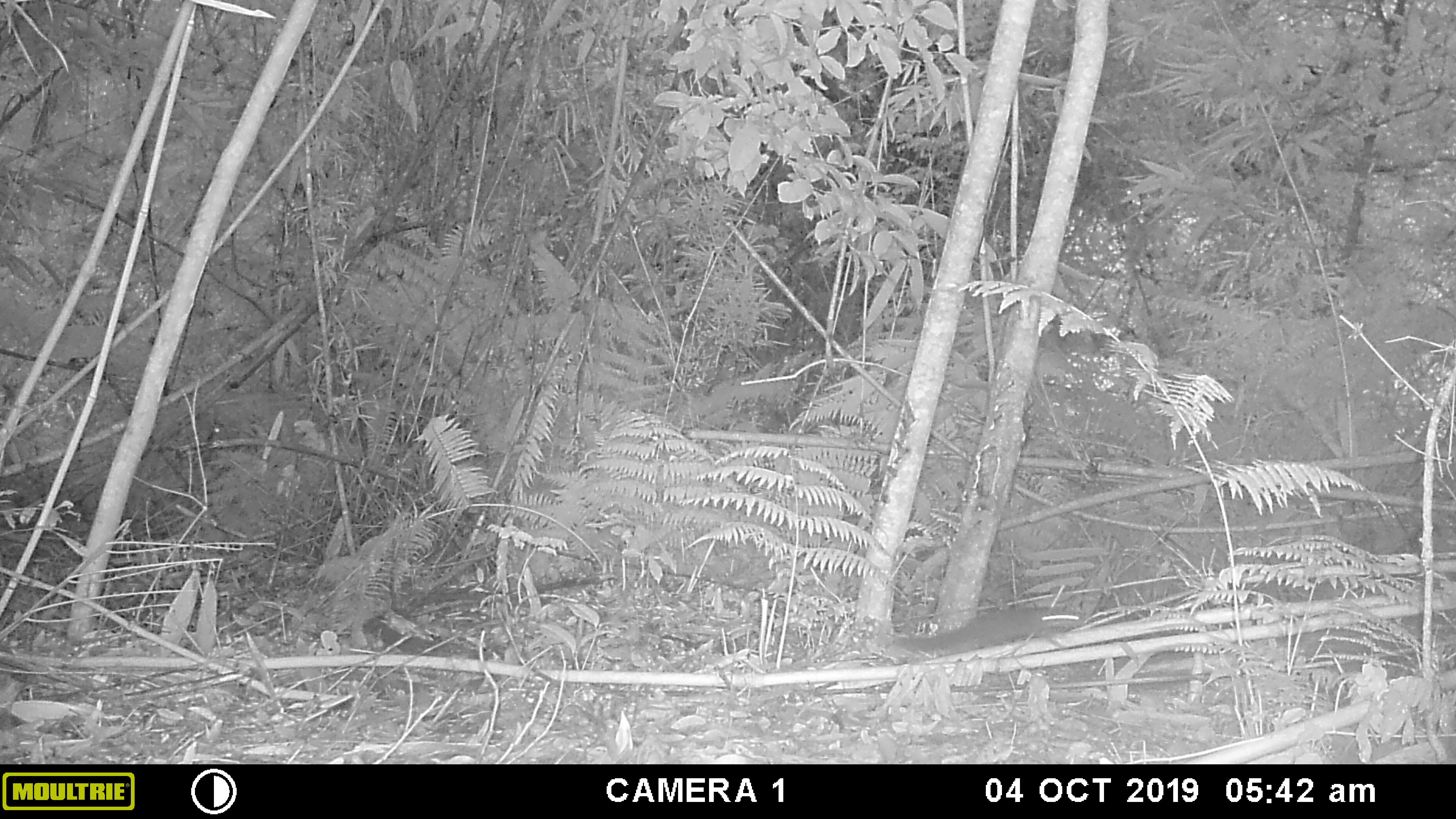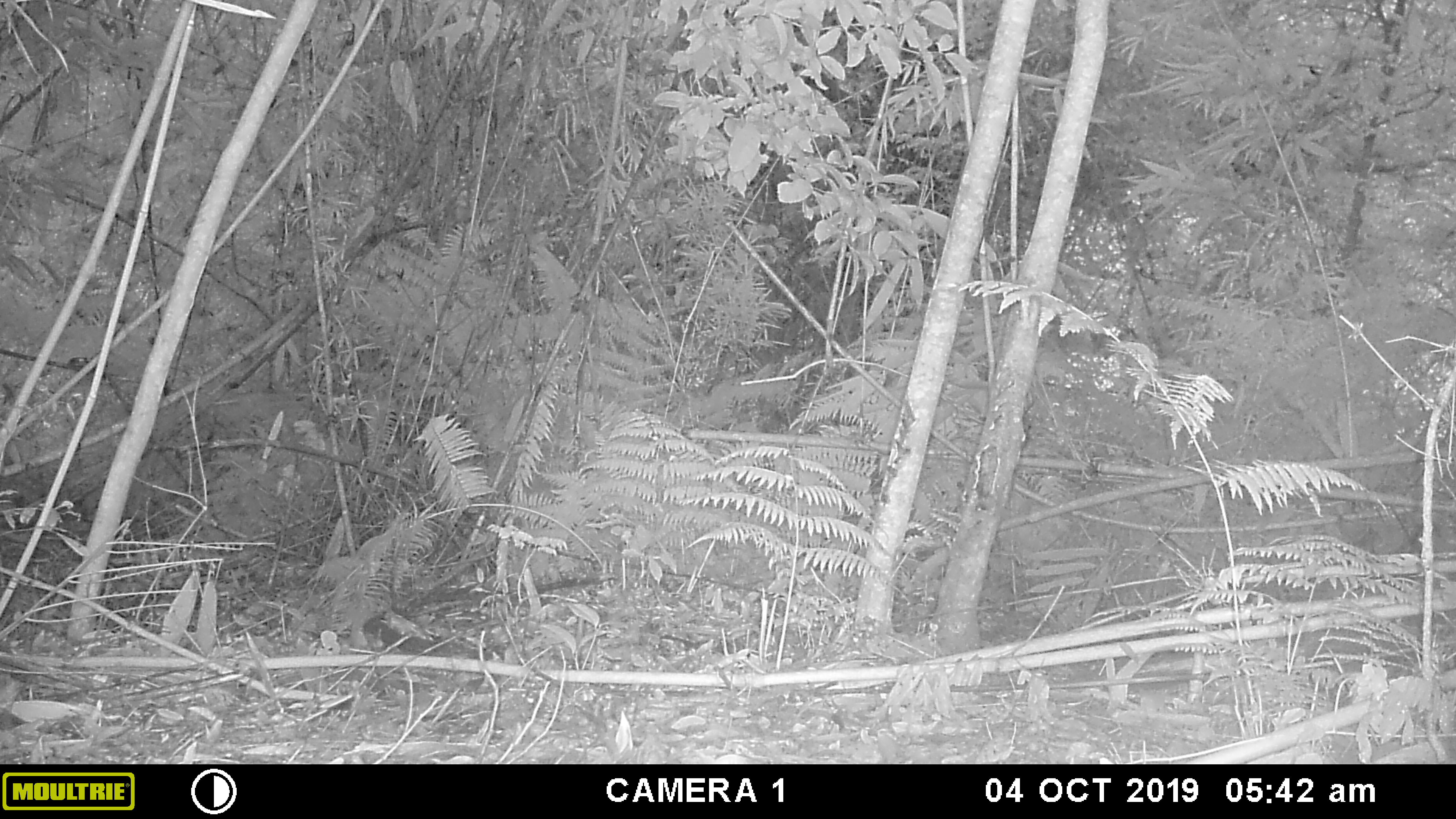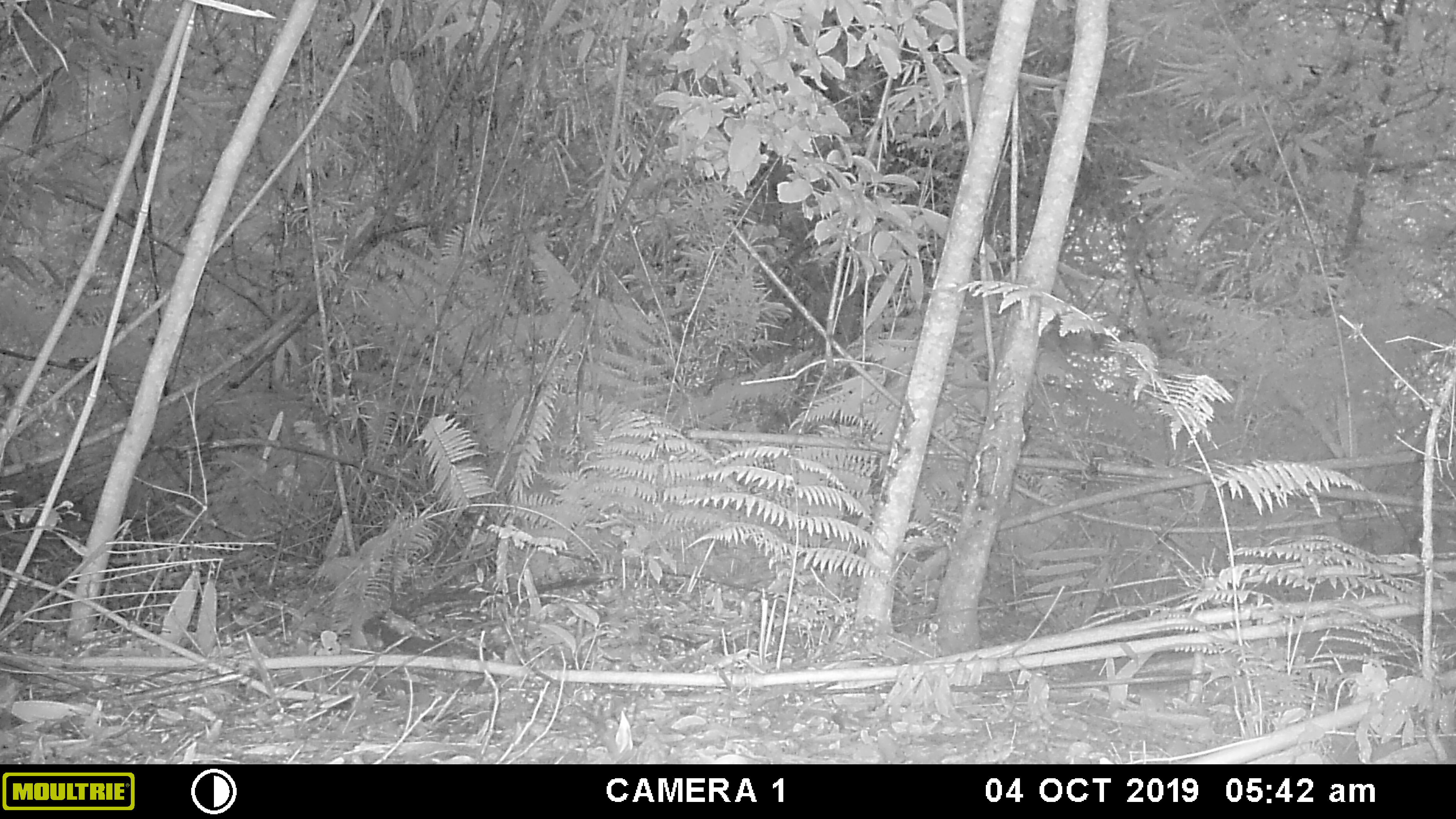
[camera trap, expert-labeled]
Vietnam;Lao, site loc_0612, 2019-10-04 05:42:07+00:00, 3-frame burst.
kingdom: Animalia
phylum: Chordata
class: Mammalia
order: Rodentia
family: Sciuridae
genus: Dremomys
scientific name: Dremomys rufigenis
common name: red-cheeked squirrel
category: red cheeked squirrel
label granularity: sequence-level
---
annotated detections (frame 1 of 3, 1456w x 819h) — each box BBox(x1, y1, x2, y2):
red cheeked squirrel: BBox(855, 607, 1083, 657)